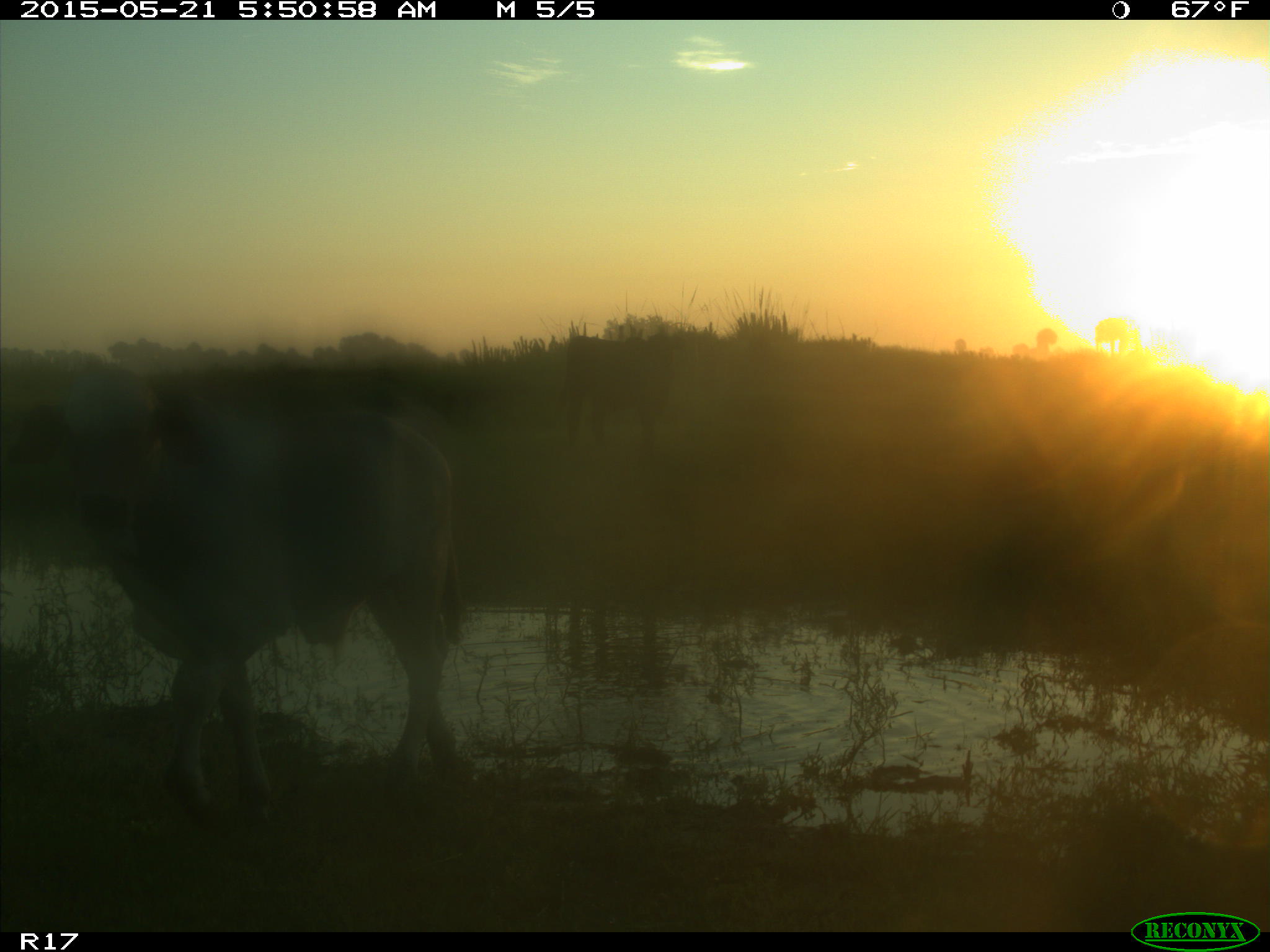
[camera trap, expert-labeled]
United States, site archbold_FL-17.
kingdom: Animalia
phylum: Chordata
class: Mammalia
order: Artiodactyla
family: Bovidae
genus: Bos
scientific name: Bos taurus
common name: domestic cow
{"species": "Bos taurus (domestic cow)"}